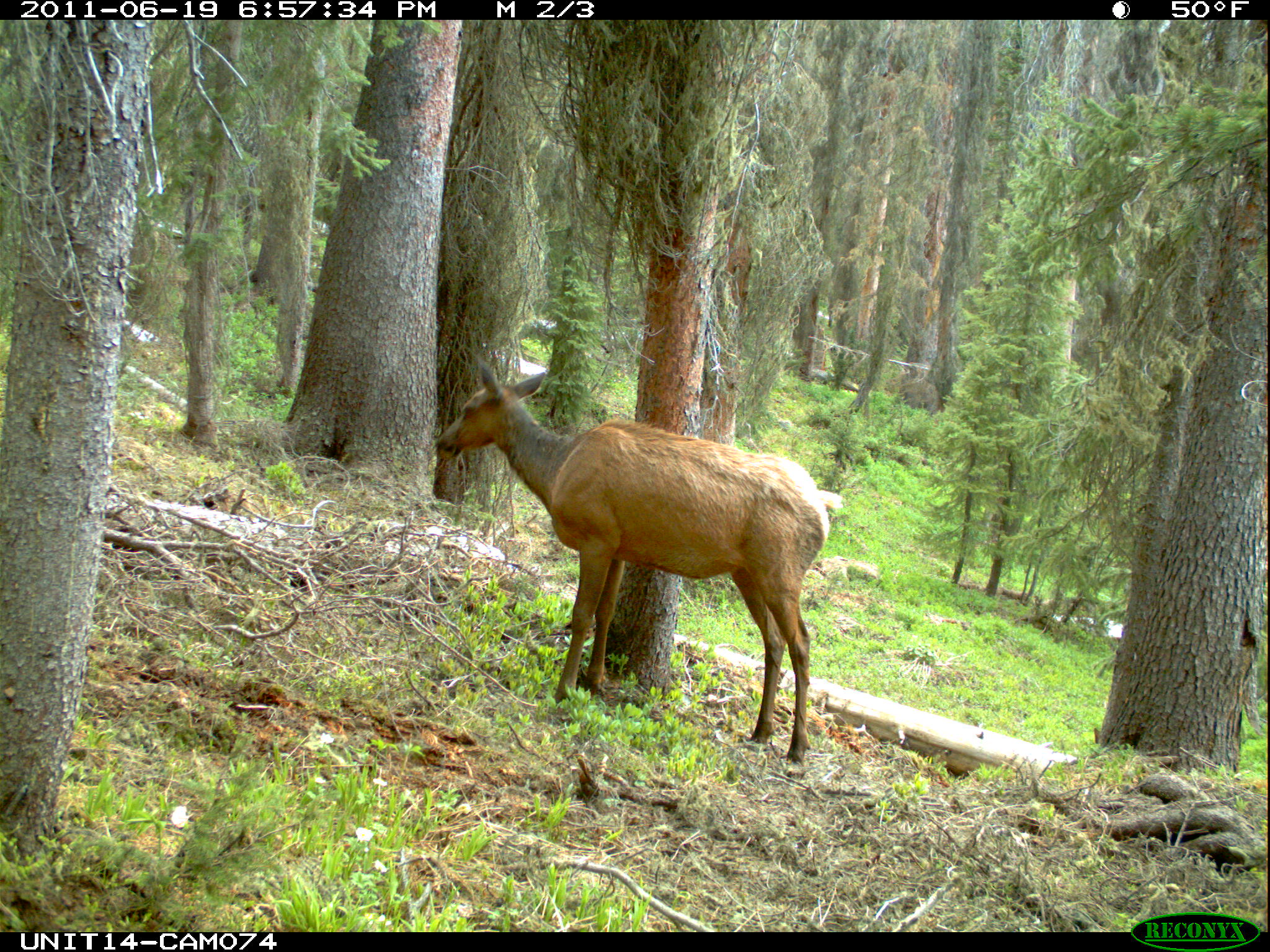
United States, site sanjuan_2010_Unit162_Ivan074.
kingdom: Animalia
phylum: Chordata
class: Mammalia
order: Artiodactyla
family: Cervidae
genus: Cervus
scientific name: Cervus elaphus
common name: red deer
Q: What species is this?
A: Cervus elaphus (red deer).